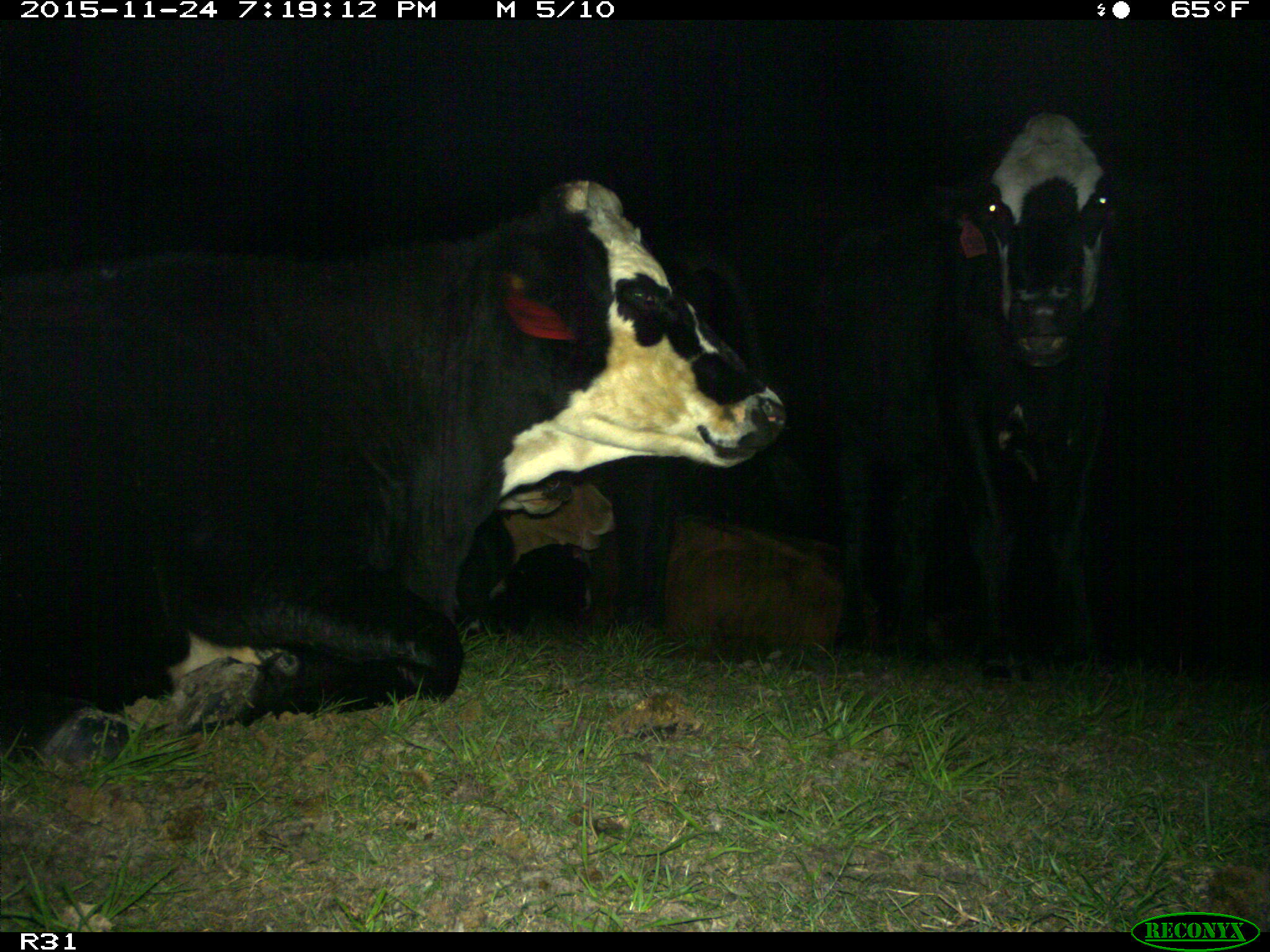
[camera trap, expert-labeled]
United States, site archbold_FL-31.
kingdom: Animalia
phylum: Chordata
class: Mammalia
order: Artiodactyla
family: Bovidae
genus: Bos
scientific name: Bos taurus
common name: domestic cow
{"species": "Bos taurus (domestic cow)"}